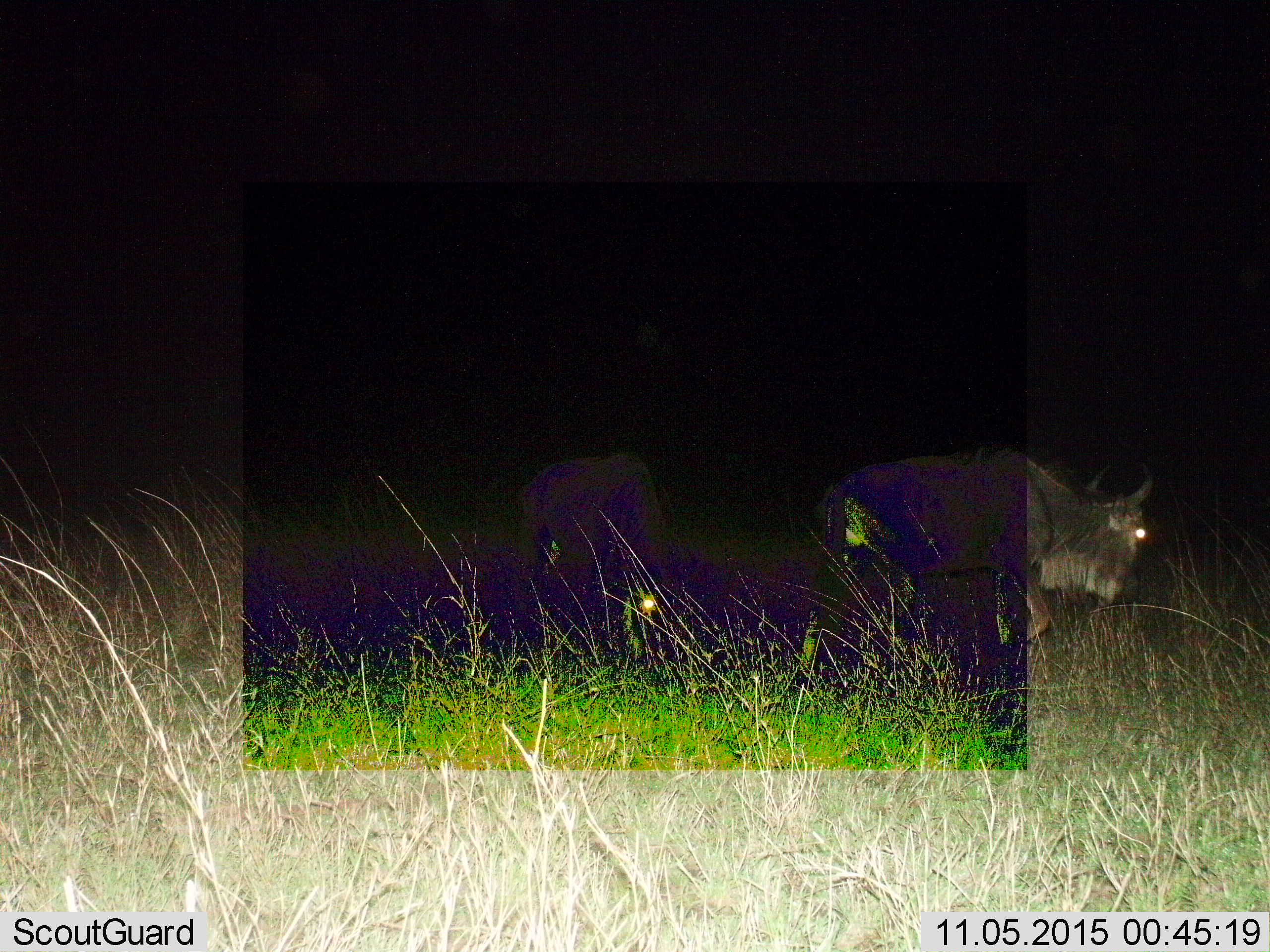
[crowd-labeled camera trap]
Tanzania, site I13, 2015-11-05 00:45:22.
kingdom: Animalia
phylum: Chordata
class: Mammalia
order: Artiodactyla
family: Bovidae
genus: Connochaetes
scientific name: Connochaetes taurinus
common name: blue wildebeest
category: wildebeest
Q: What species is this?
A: Wildebeest (blue wildebeest) (Connochaetes taurinus).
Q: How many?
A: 2.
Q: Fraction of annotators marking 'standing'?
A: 29%.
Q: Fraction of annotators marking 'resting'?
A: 0%.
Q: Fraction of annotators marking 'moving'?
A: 57%.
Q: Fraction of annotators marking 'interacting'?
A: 0%.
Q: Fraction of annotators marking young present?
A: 0%.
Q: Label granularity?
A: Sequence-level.